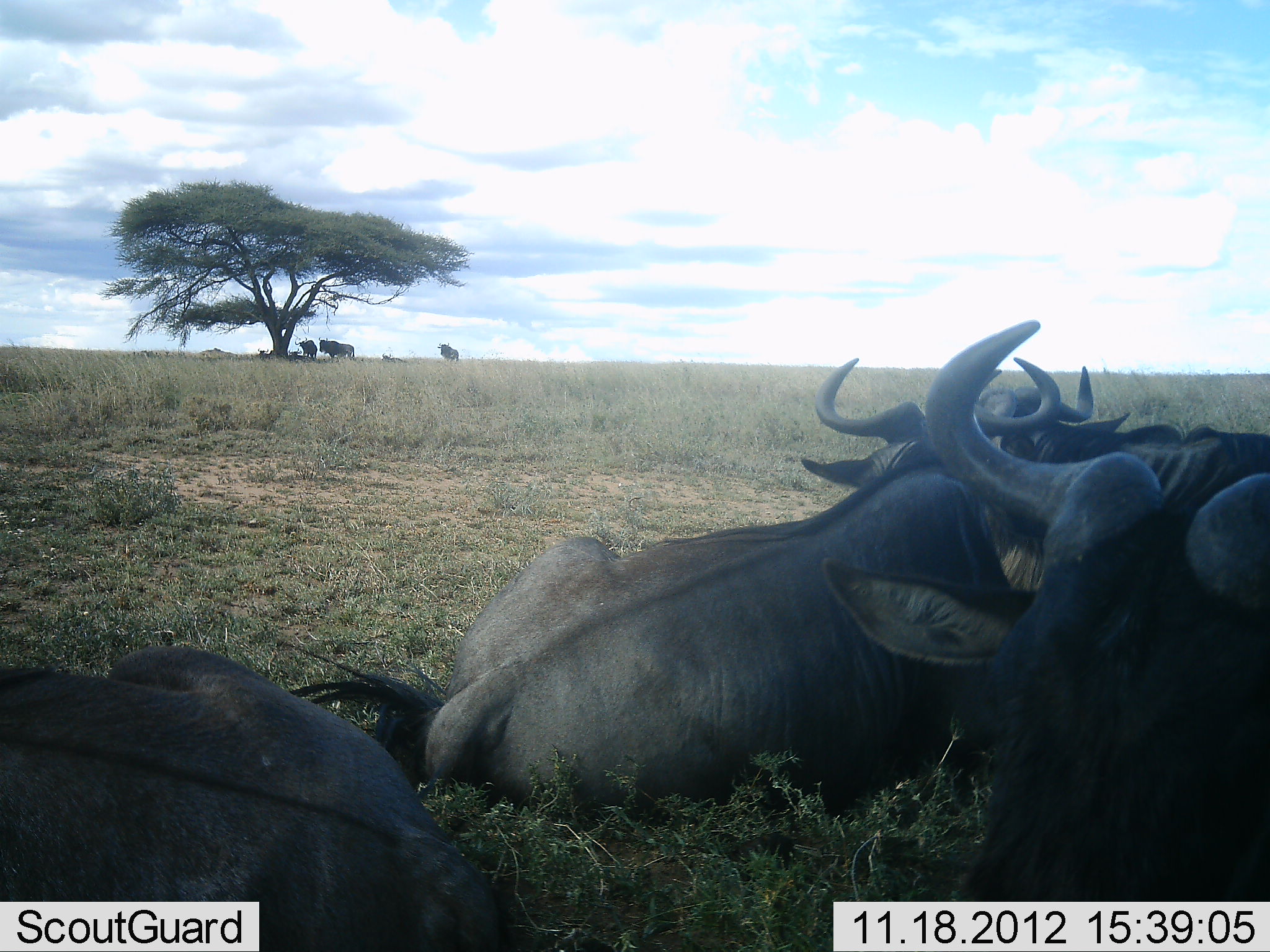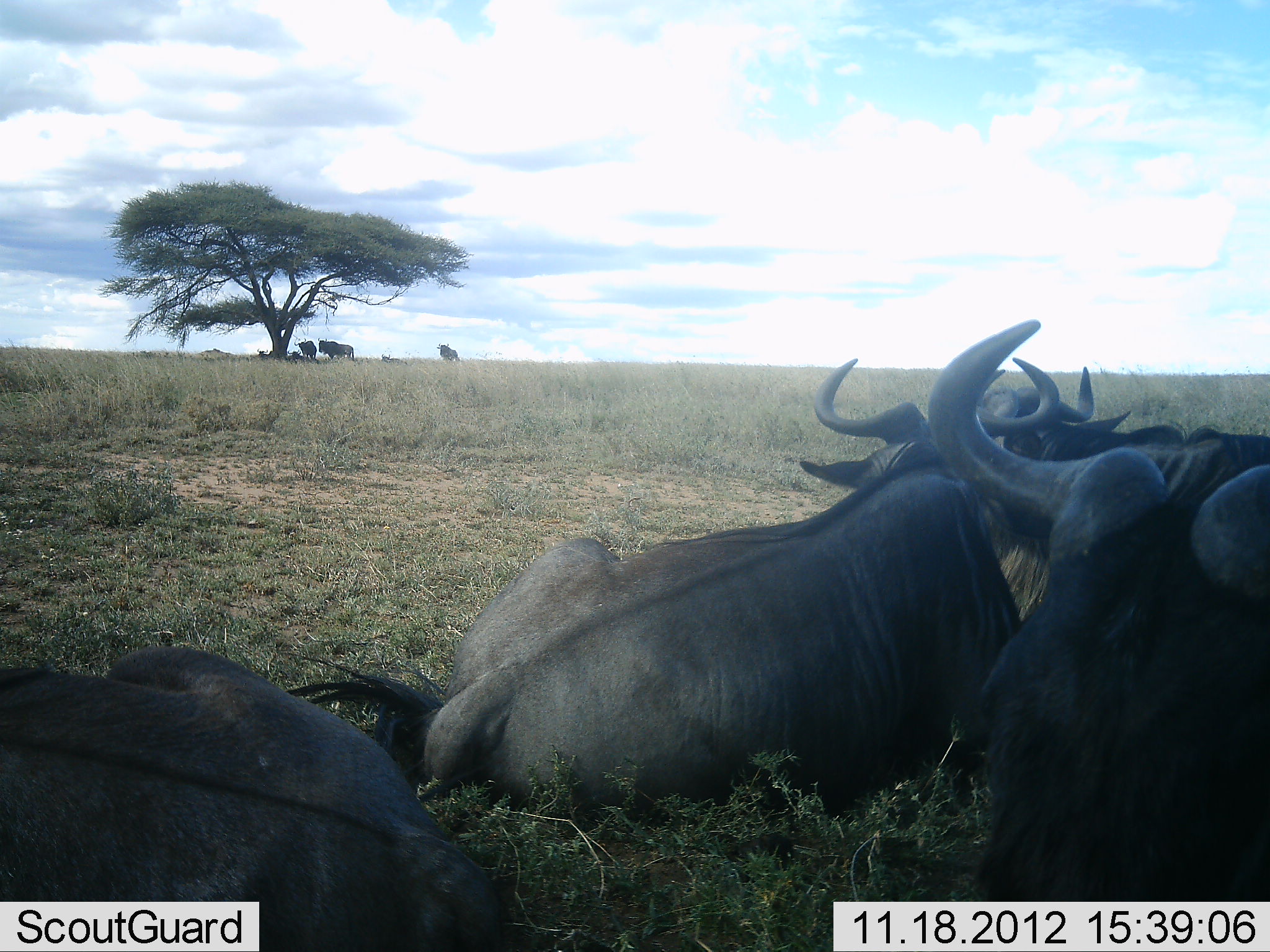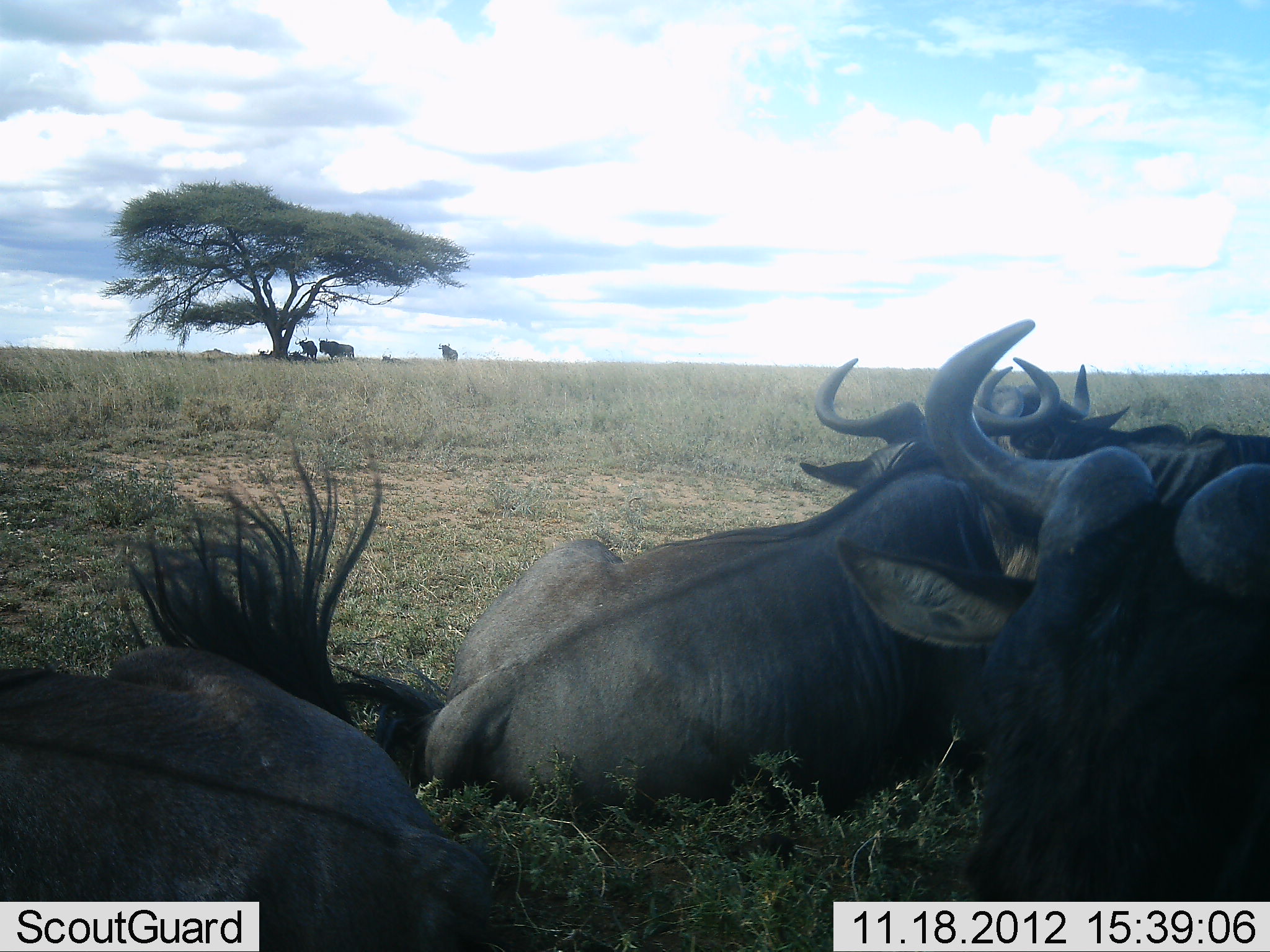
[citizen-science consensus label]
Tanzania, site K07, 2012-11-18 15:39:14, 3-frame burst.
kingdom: Animalia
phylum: Chordata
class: Mammalia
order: Artiodactyla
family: Bovidae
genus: Connochaetes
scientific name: Connochaetes taurinus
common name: blue wildebeest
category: wildebeest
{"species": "wildebeest (blue wildebeest) (Connochaetes taurinus)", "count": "5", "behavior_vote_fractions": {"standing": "27%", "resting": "100%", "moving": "0%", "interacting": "0%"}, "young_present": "0%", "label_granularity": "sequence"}